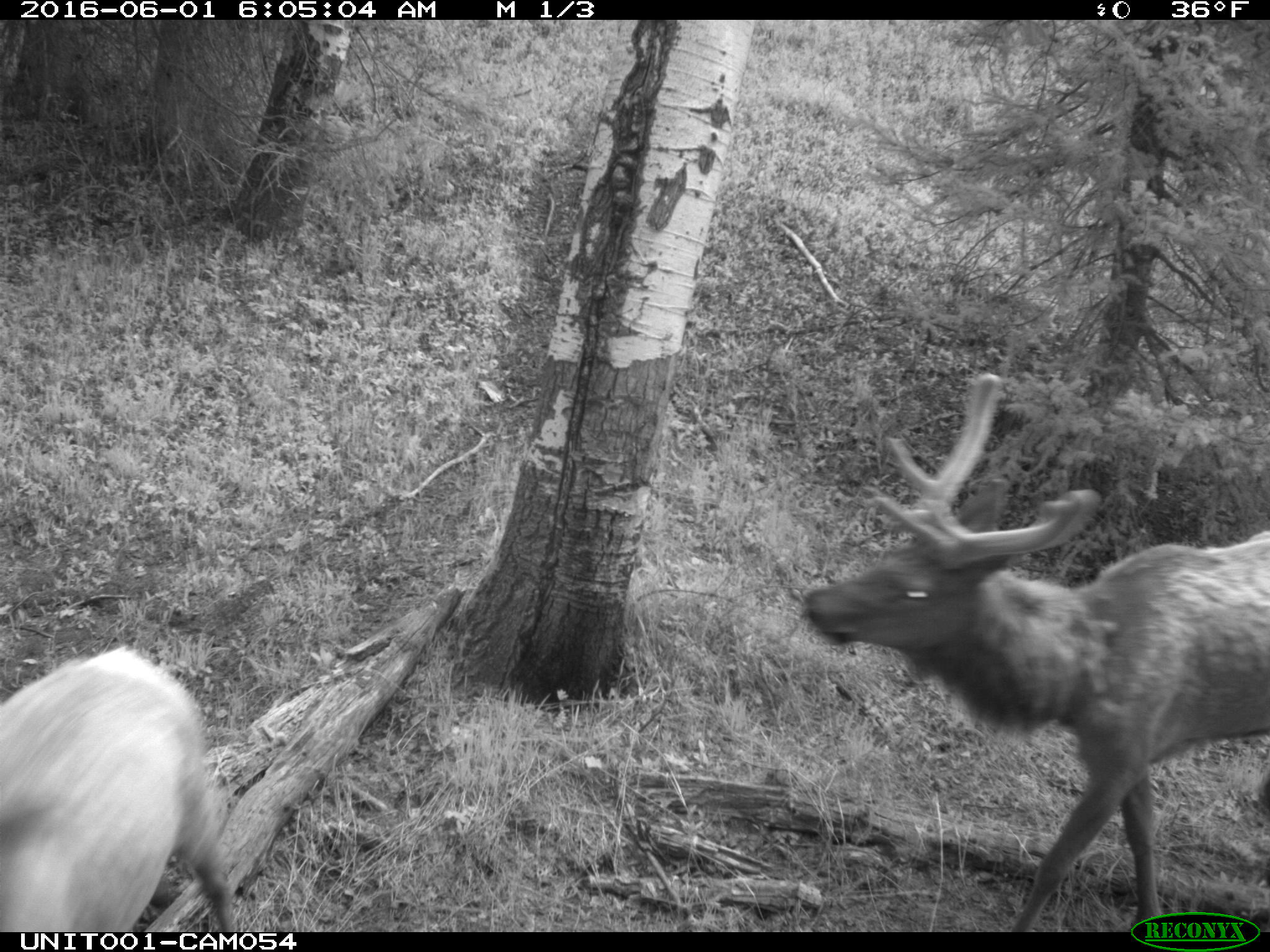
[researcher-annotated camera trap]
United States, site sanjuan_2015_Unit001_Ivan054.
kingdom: Animalia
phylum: Chordata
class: Mammalia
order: Artiodactyla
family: Cervidae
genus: Cervus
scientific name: Cervus elaphus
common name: red deer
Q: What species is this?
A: Cervus elaphus (red deer).